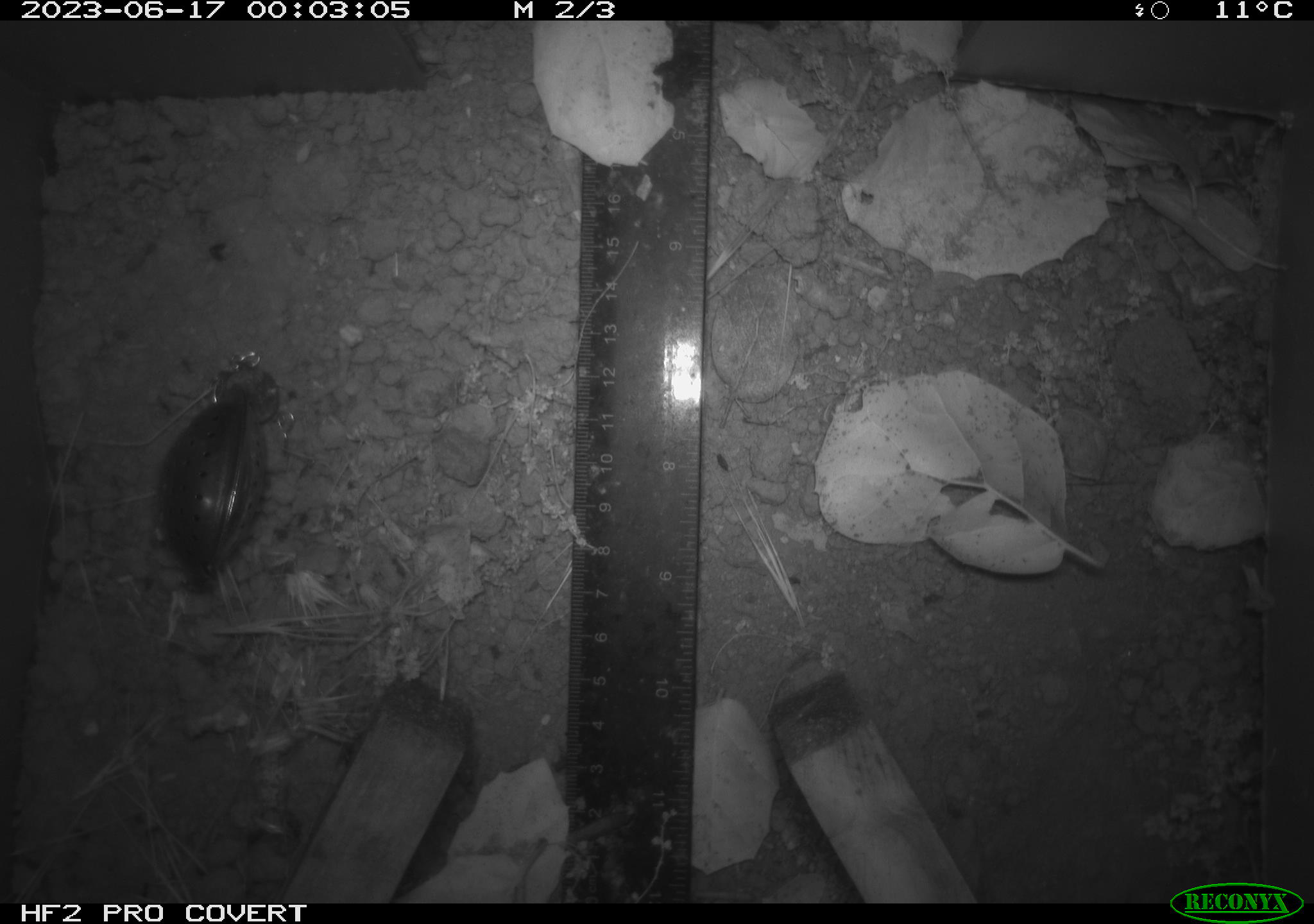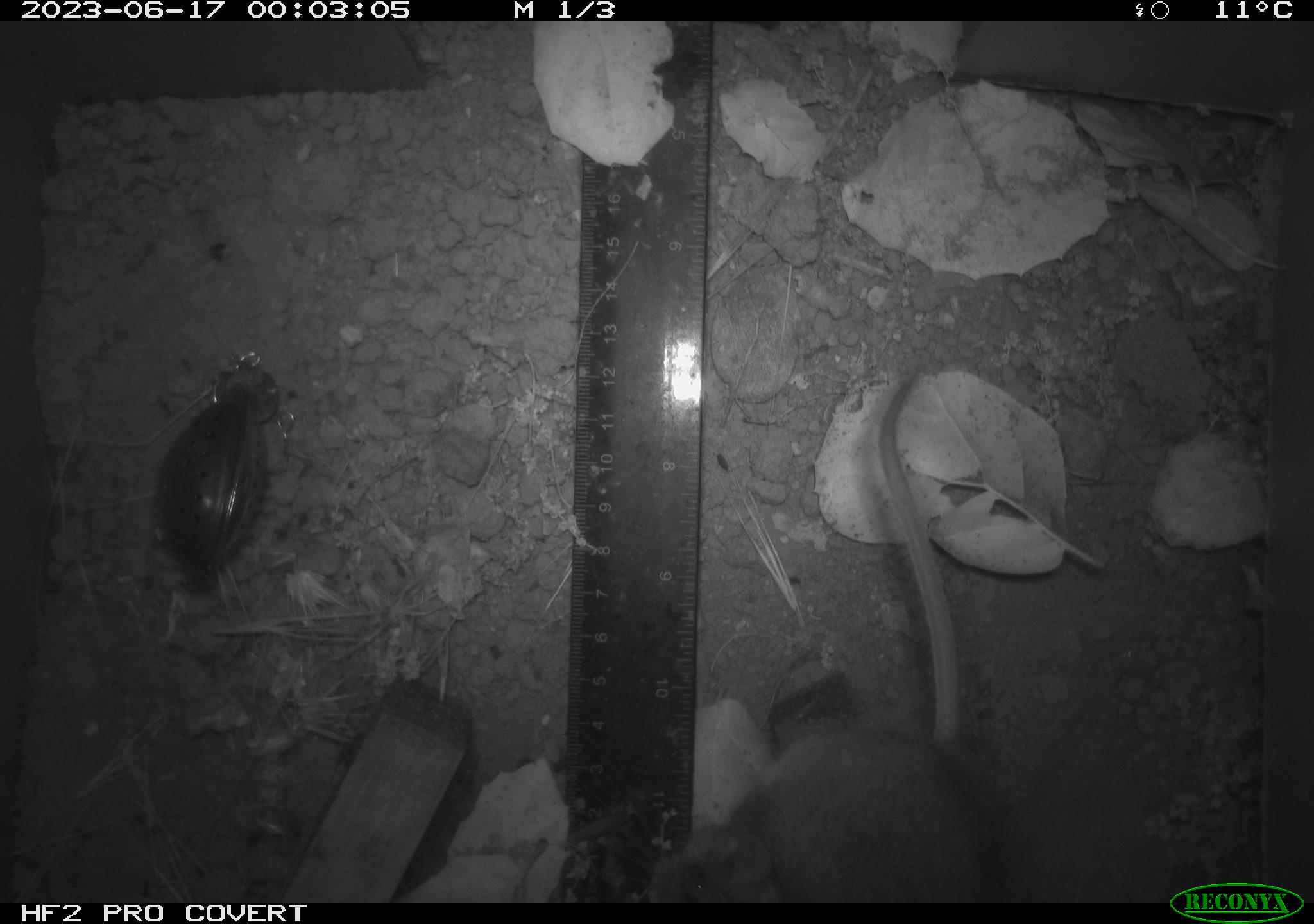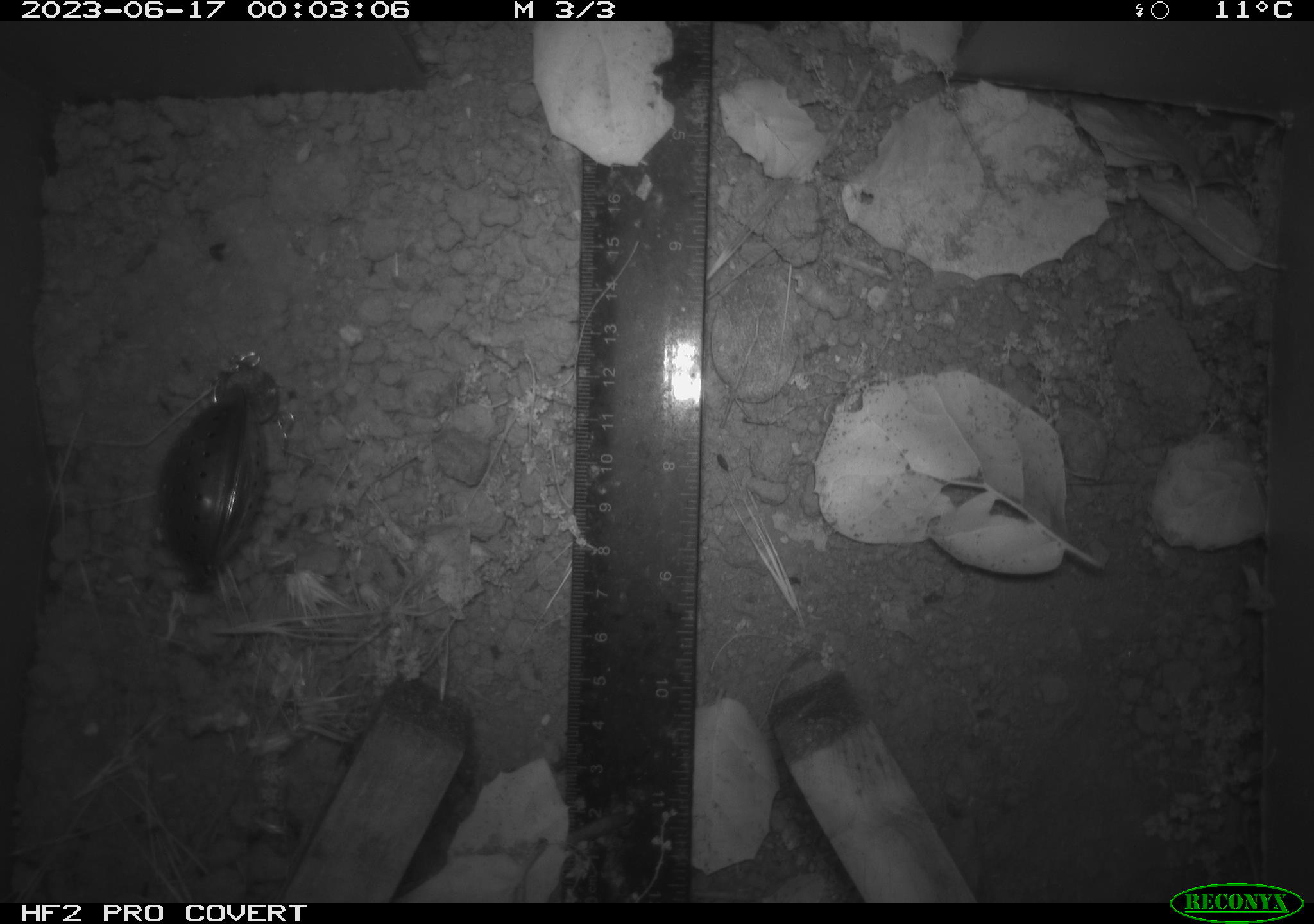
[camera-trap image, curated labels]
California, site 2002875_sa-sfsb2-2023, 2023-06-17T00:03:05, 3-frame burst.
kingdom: Animalia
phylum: Chordata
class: Mammalia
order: Rodentia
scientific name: Rodentia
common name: mouse species